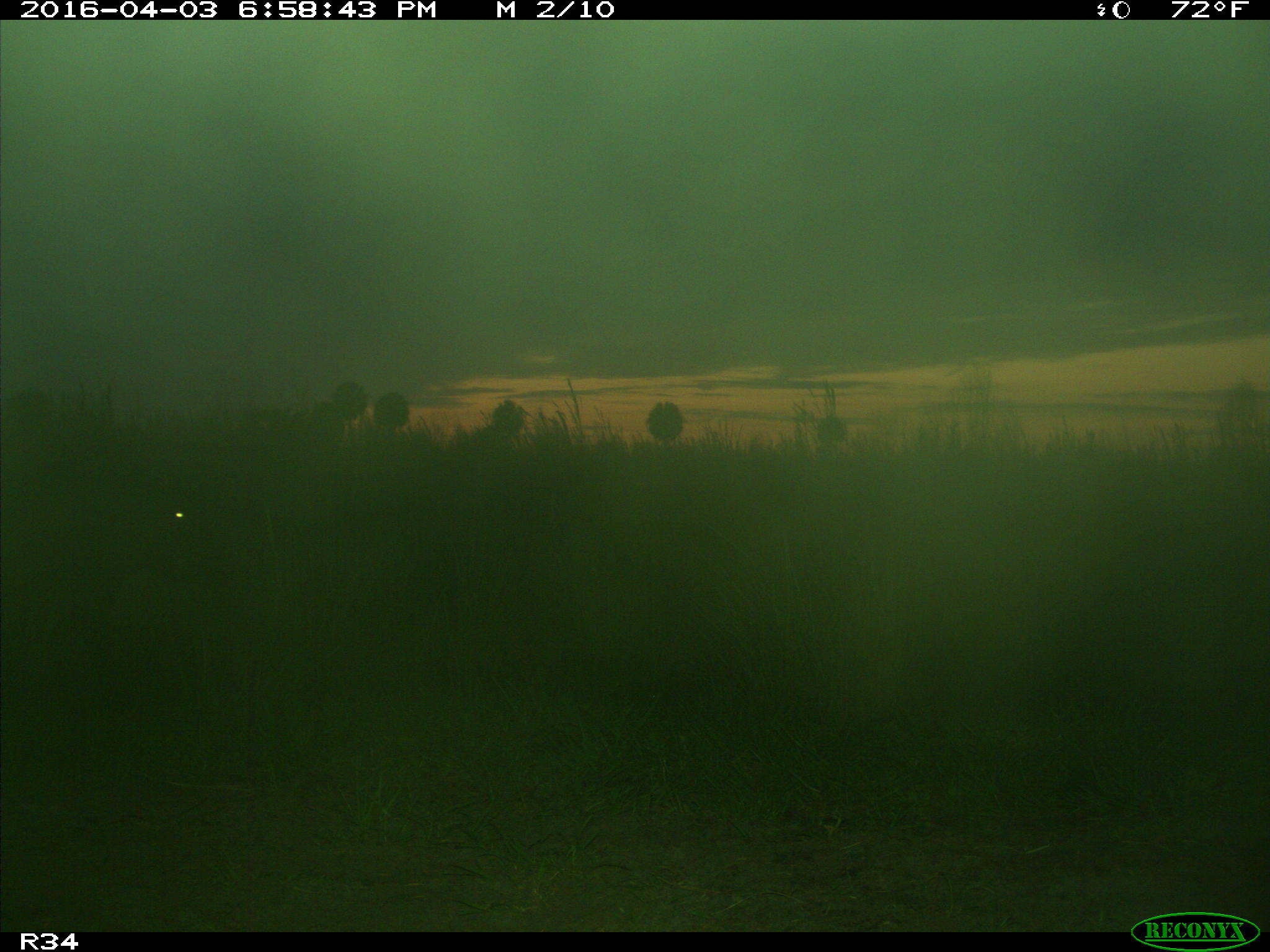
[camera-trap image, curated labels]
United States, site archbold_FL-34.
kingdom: Animalia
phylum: Chordata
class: Mammalia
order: Artiodactyla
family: Bovidae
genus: Bos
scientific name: Bos taurus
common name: domestic cow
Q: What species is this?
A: Bos taurus (domestic cow).